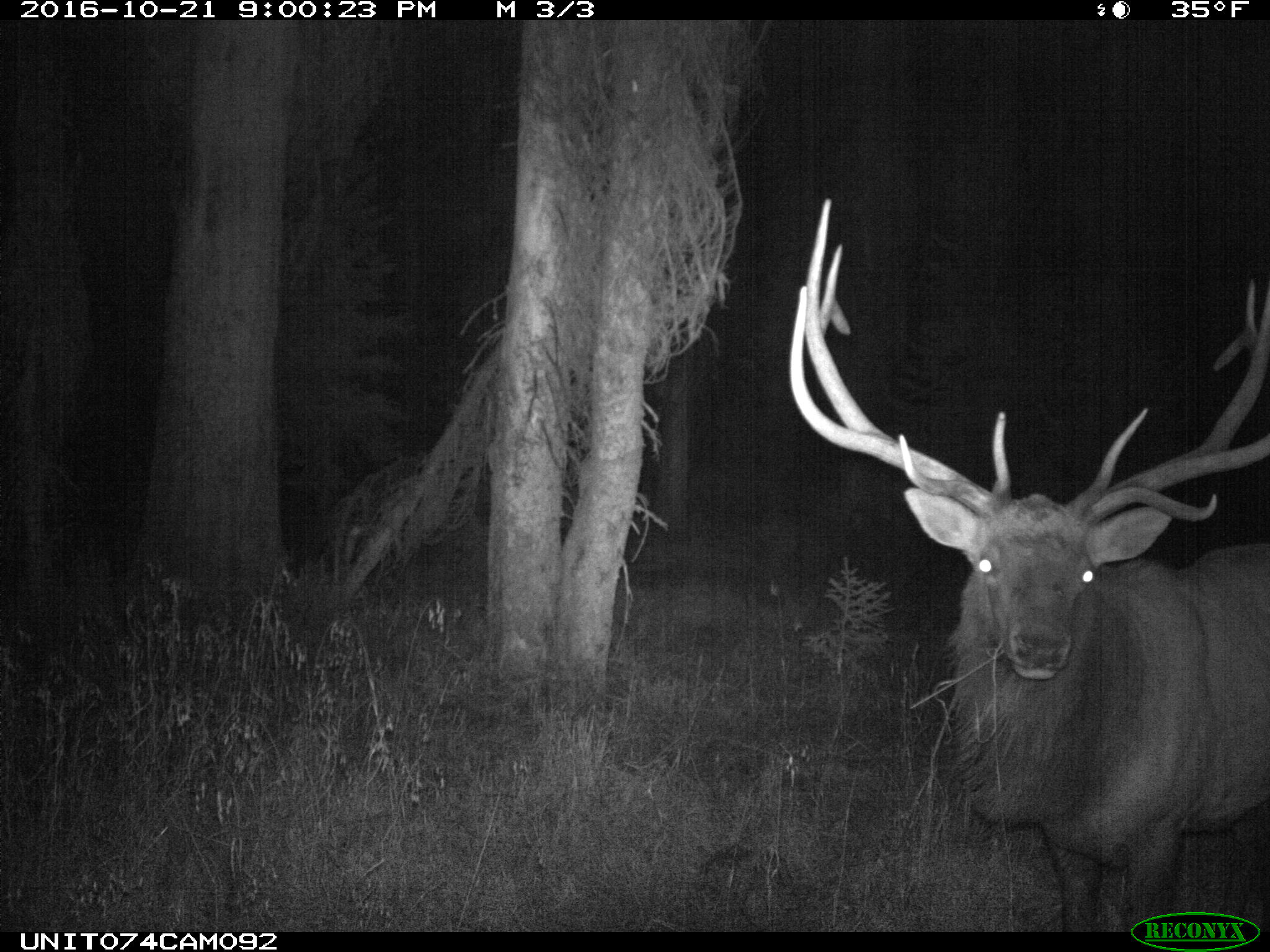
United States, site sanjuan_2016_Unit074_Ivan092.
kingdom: Animalia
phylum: Chordata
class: Mammalia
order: Artiodactyla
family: Cervidae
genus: Cervus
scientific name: Cervus elaphus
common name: red deer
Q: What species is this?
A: Cervus elaphus (red deer).